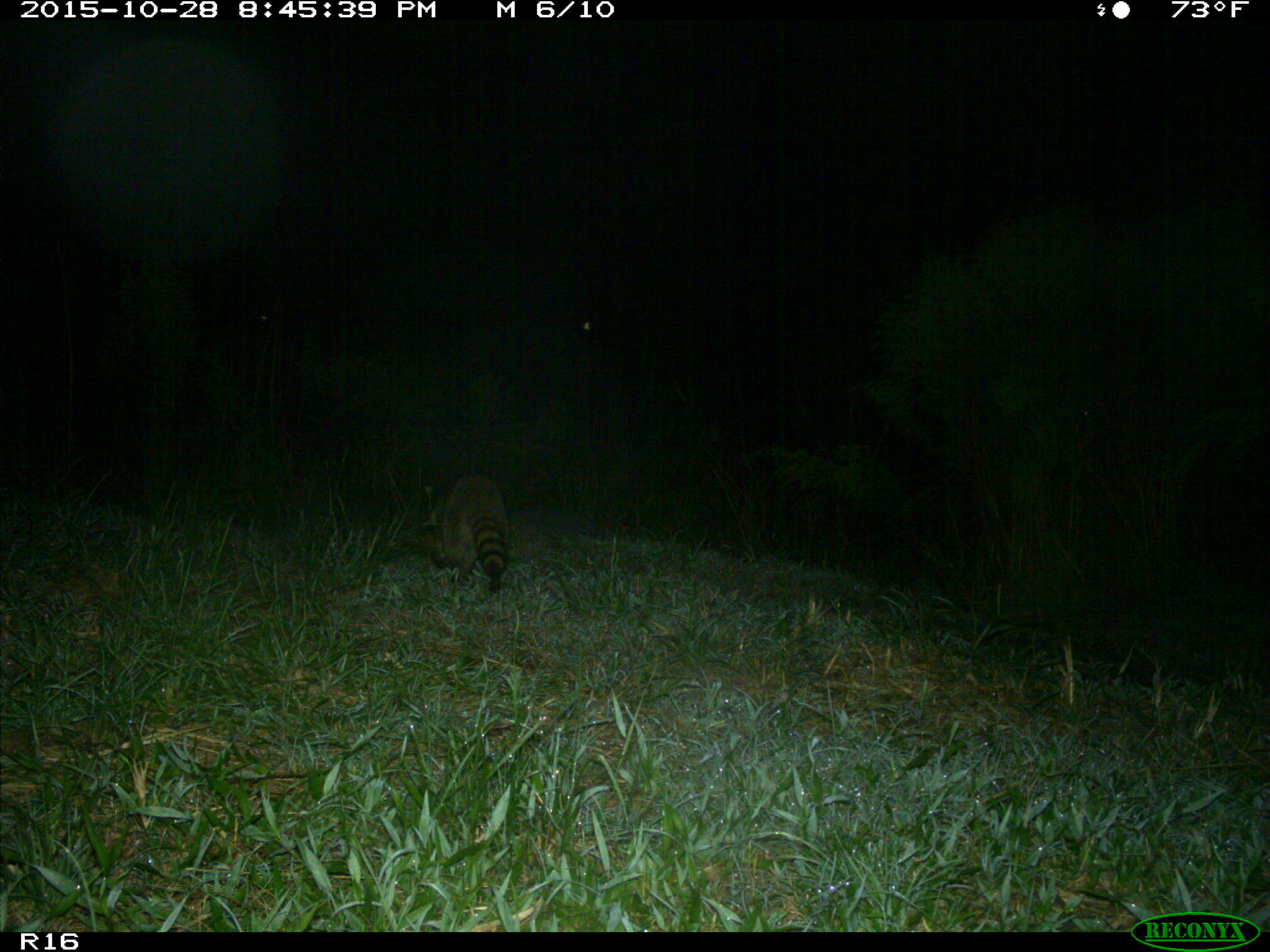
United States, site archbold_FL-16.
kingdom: Animalia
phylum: Chordata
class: Mammalia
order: Carnivora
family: Procyonidae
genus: Procyon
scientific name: Procyon lotor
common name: common raccoon